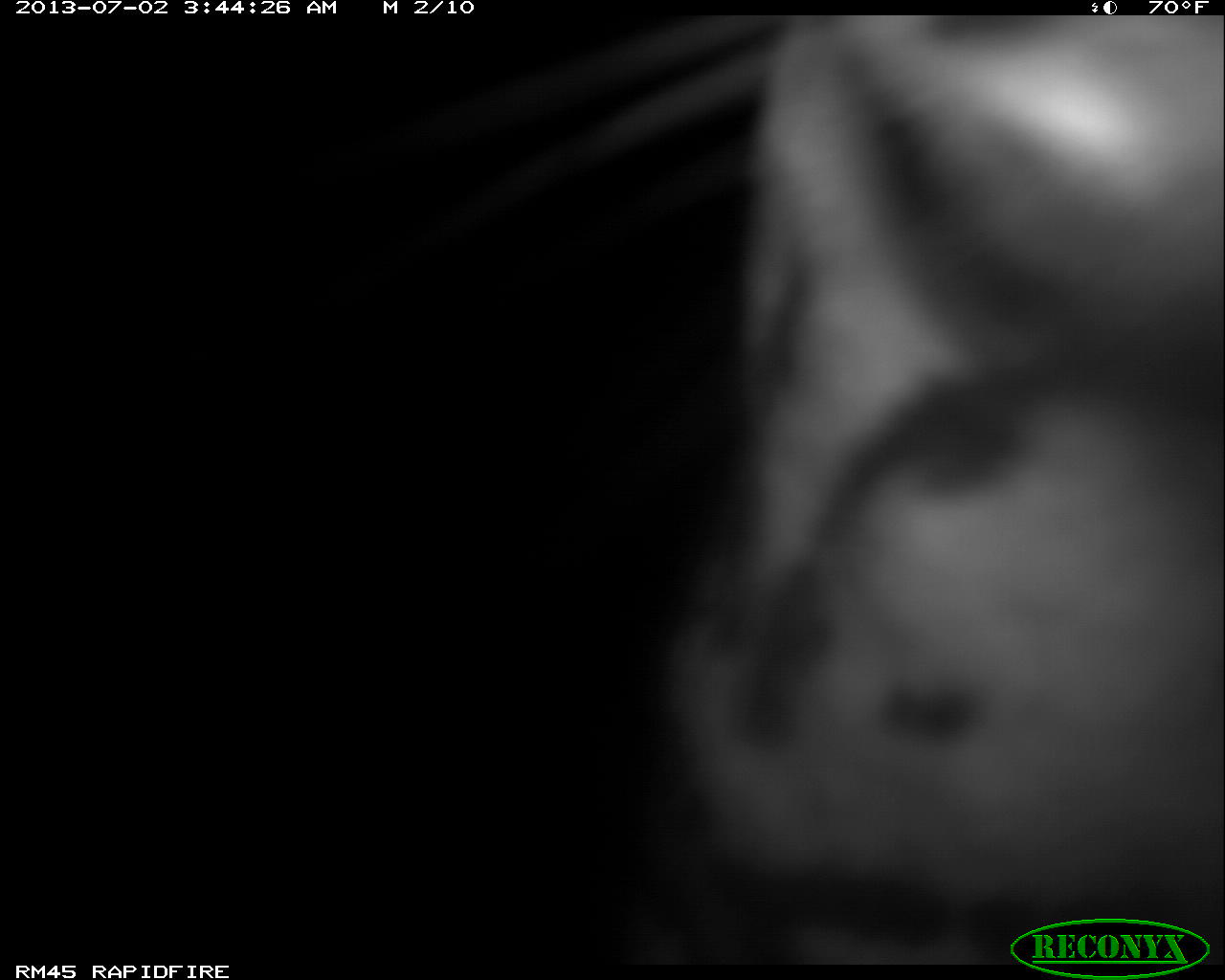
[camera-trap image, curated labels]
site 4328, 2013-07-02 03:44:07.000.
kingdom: Animalia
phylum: Chordata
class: Mammalia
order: Carnivora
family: Felidae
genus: Leopardus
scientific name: Leopardus pardalis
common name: ocelot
Leopardus pardalis (ocelot), count 1.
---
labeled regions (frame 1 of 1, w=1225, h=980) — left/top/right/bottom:
leopardus pardalis: 397/15/1225/964